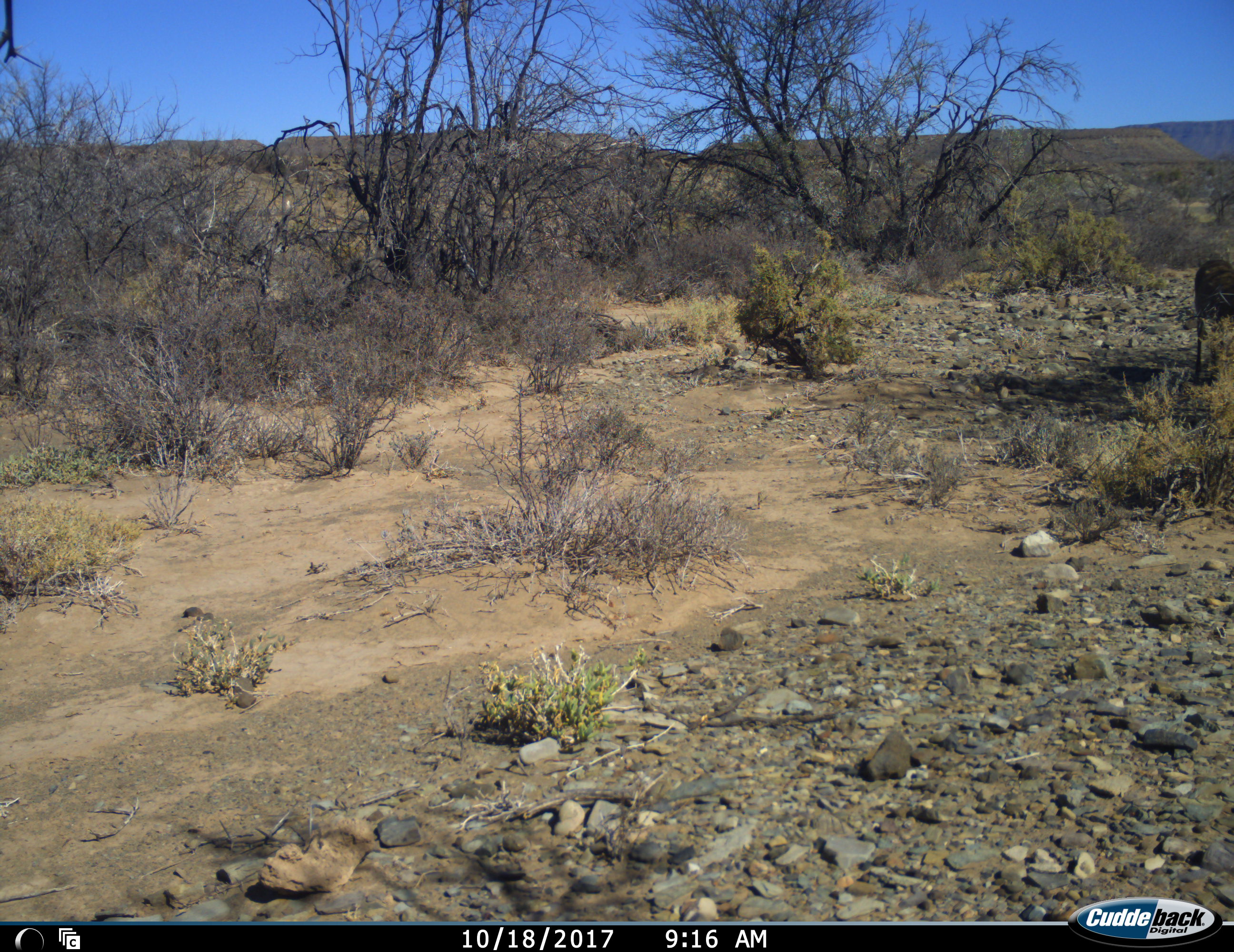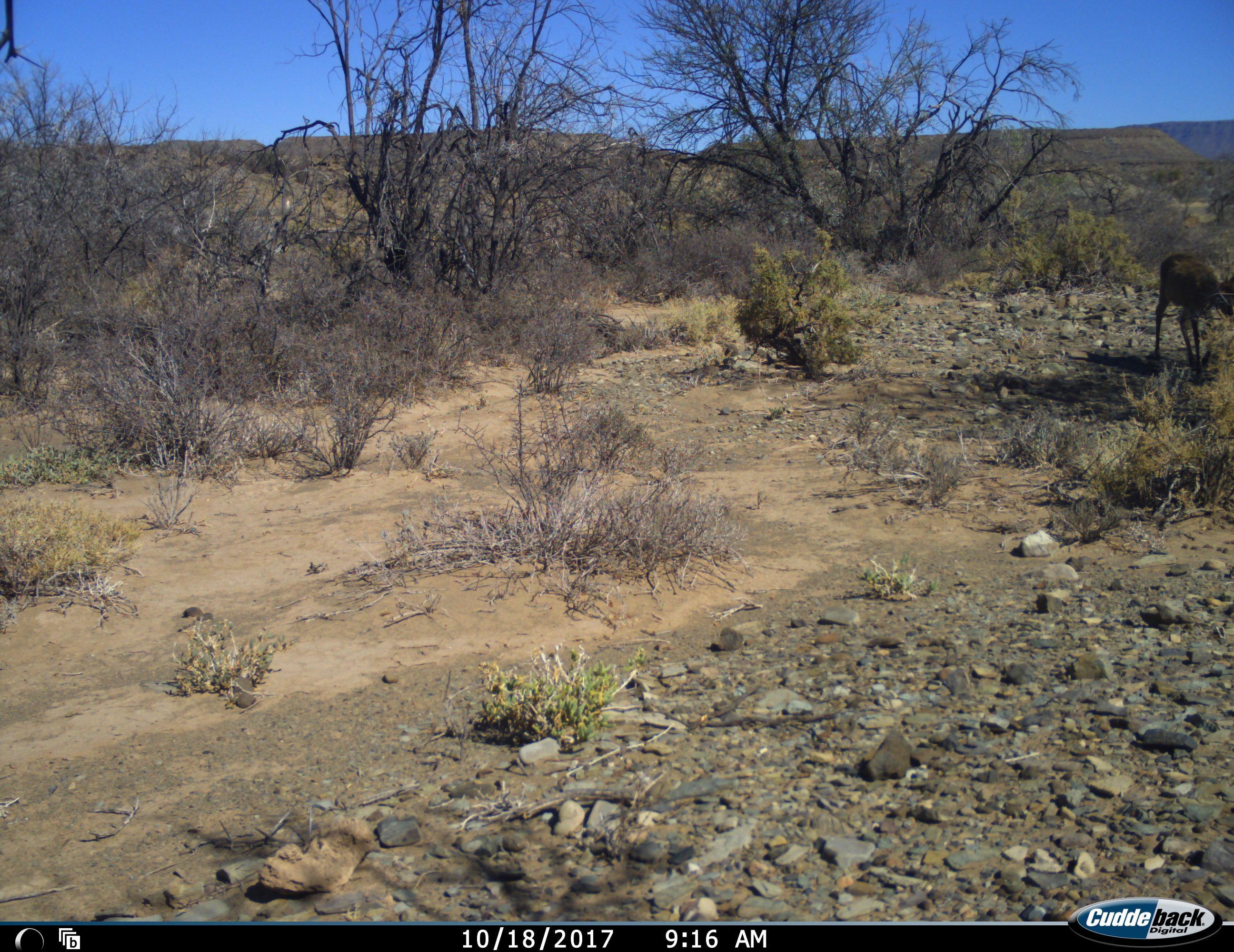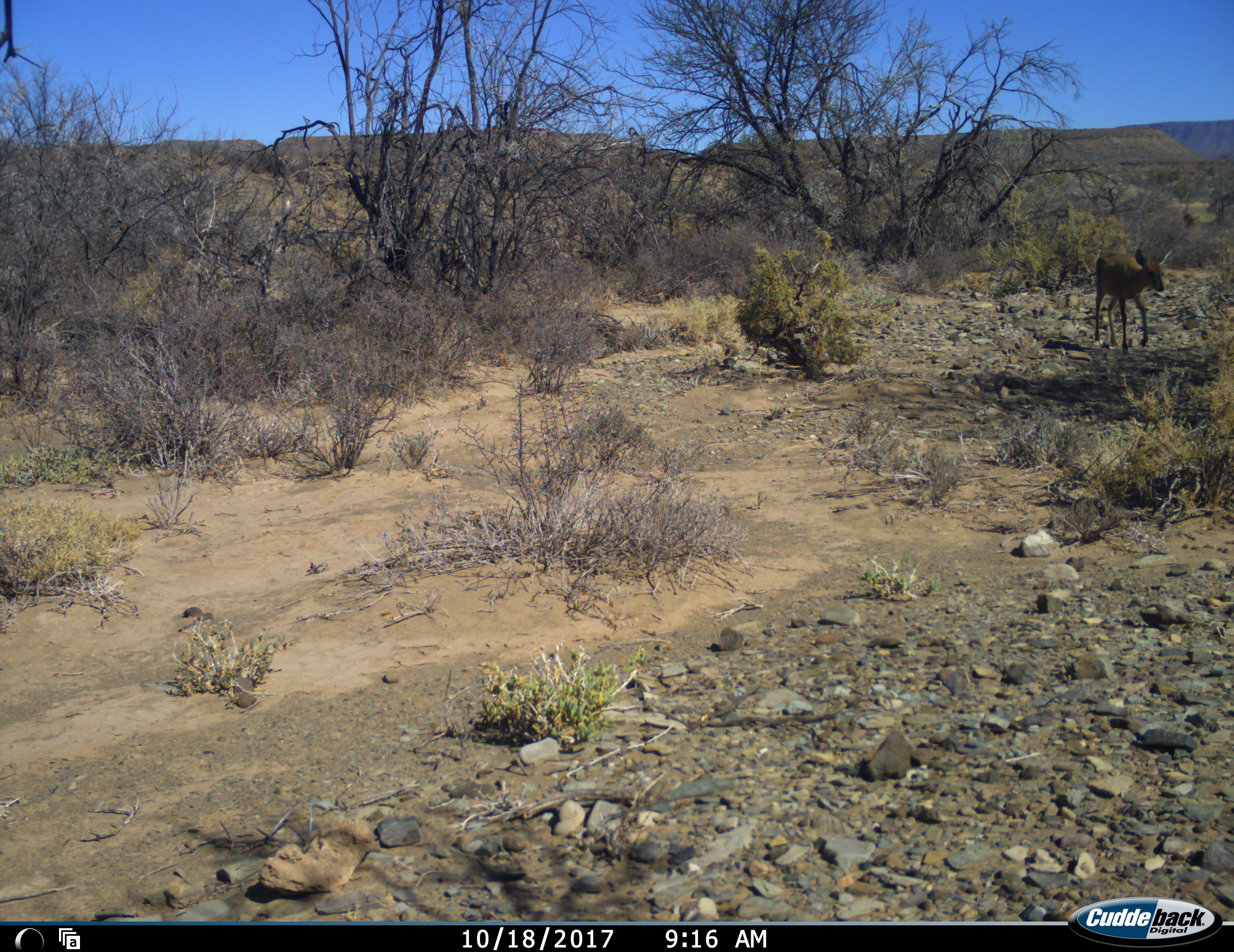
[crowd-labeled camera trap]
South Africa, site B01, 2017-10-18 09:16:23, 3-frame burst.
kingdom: Animalia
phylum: Chordata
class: Mammalia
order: Artiodactyla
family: Bovidae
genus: Cephalophus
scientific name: Cephalophus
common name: duiker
Duiker (Cephalophus), count 1. Behavior (volunteer vote fractions): standing 14%, resting 0%, moving 100%, interacting 0%. Young present (vote fraction): 0%. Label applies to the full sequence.